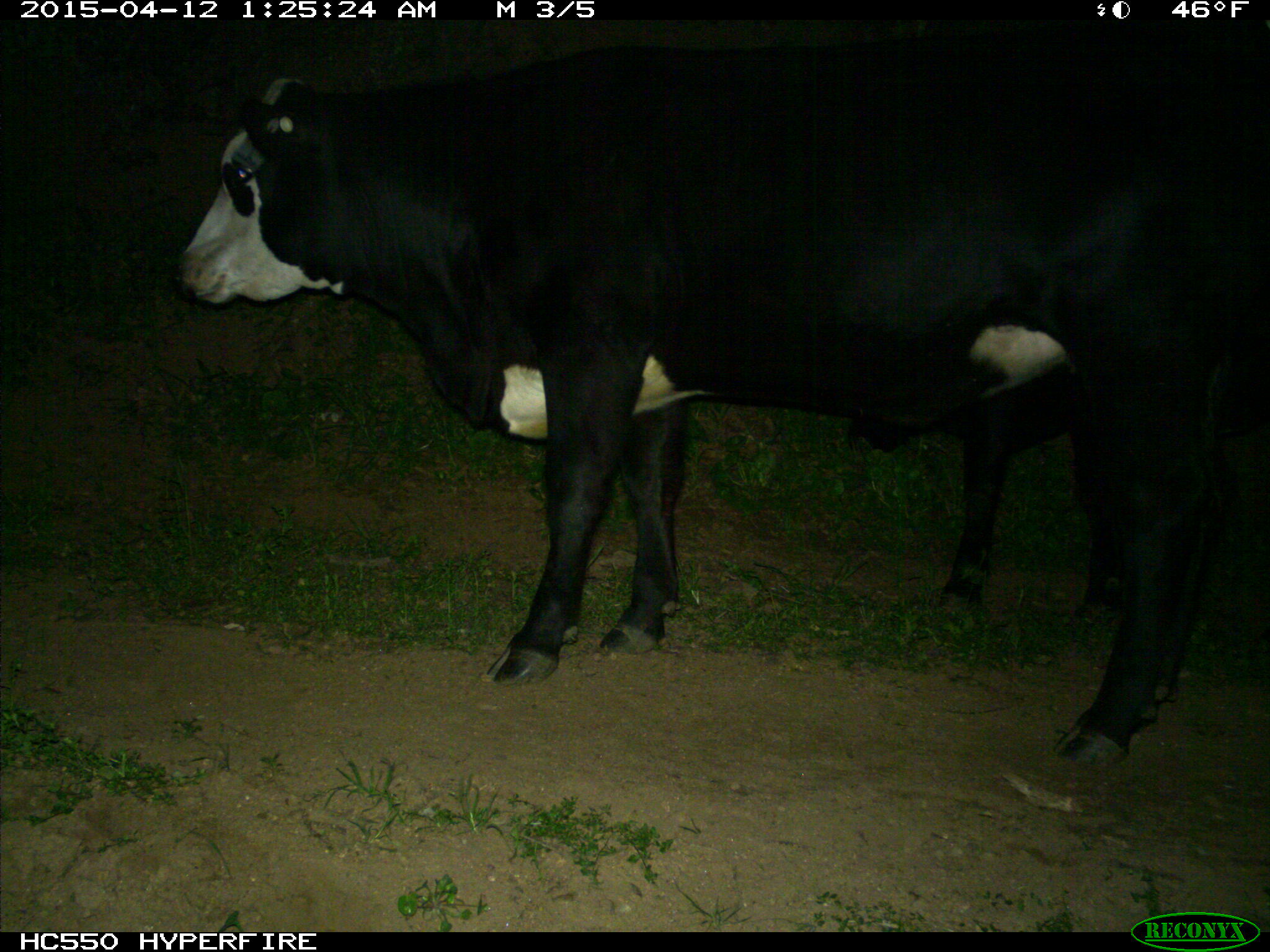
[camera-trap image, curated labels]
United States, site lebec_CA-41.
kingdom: Animalia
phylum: Chordata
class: Mammalia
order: Artiodactyla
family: Bovidae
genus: Bos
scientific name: Bos taurus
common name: domestic cow